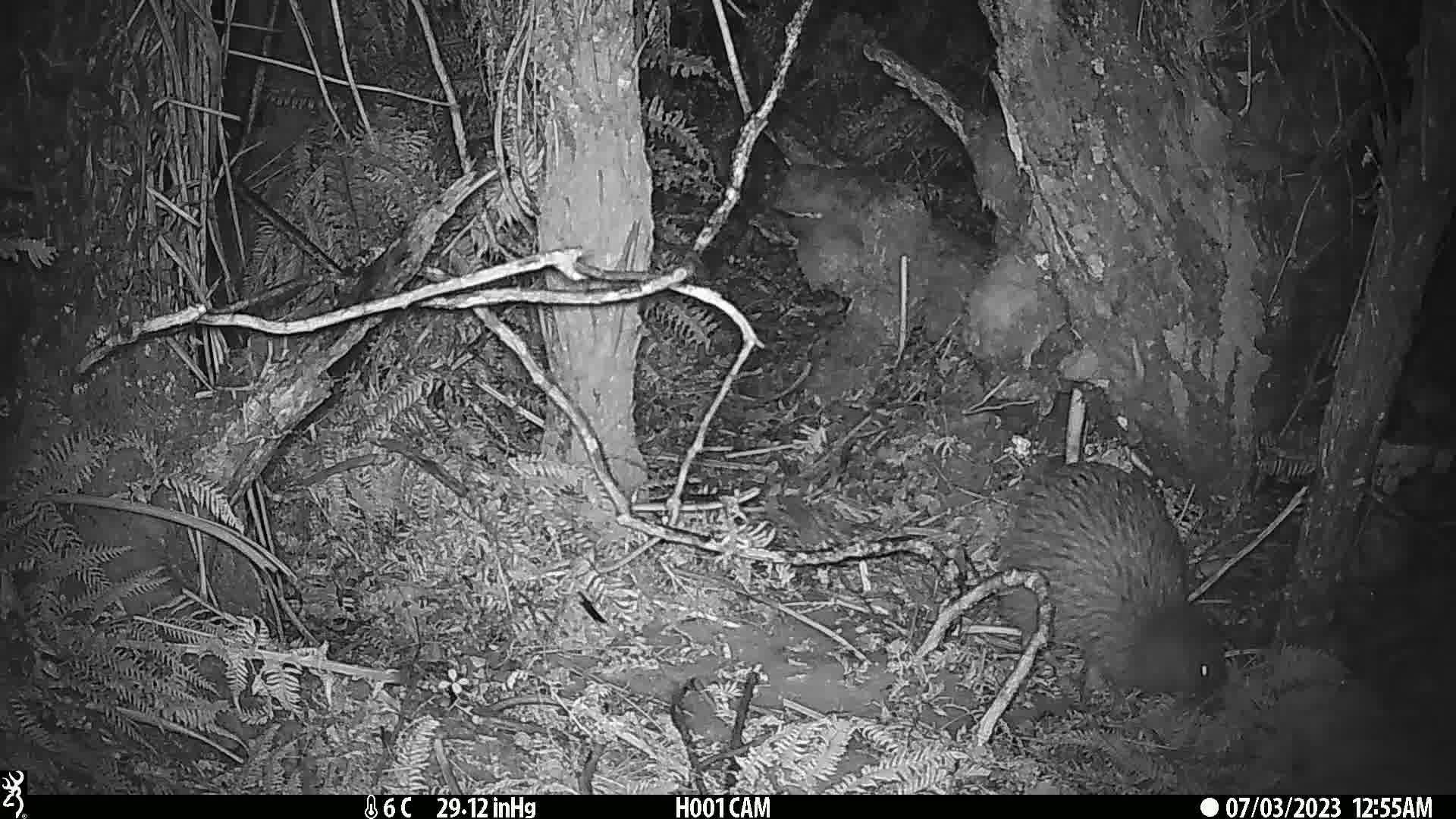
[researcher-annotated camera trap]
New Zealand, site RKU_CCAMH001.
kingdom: Animalia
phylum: Chordata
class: Aves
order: Apterygiformes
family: Apterygidae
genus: Apteryx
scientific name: Apteryx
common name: kiwi